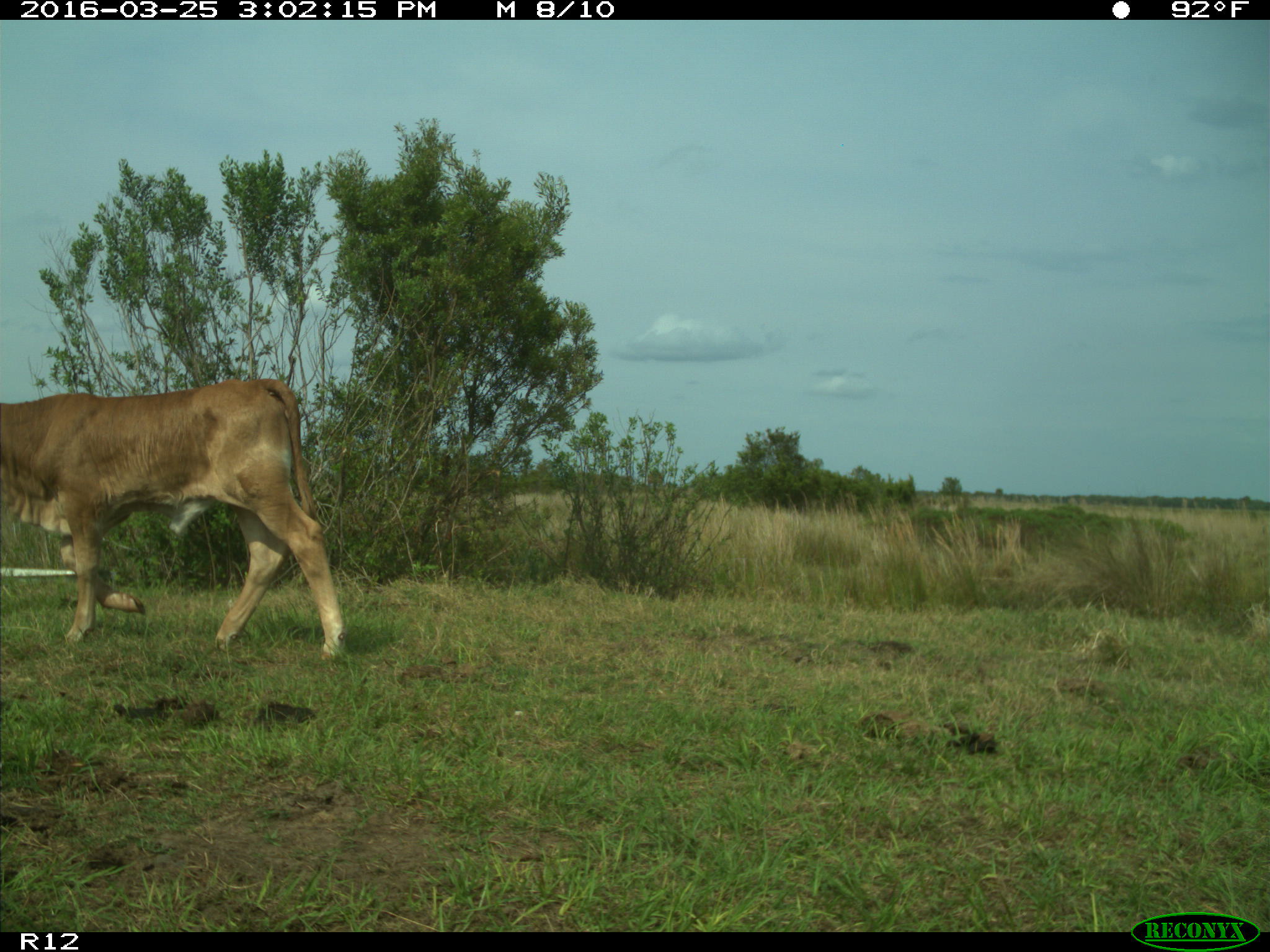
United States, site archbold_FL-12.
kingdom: Animalia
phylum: Chordata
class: Mammalia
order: Artiodactyla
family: Bovidae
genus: Bos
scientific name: Bos taurus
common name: domestic cow